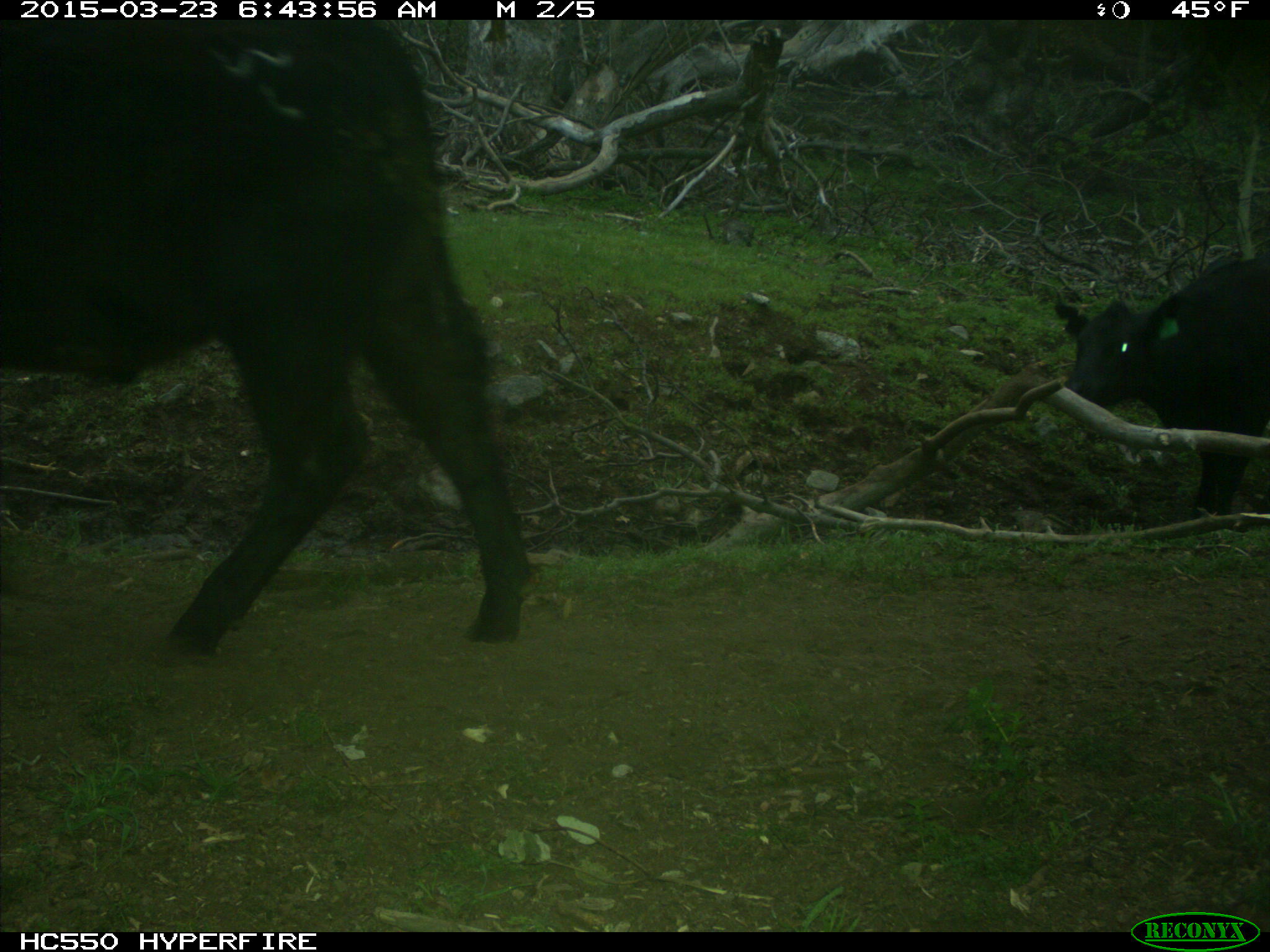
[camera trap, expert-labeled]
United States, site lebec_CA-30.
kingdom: Animalia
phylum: Chordata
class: Mammalia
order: Artiodactyla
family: Bovidae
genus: Bos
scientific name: Bos taurus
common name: domestic cow